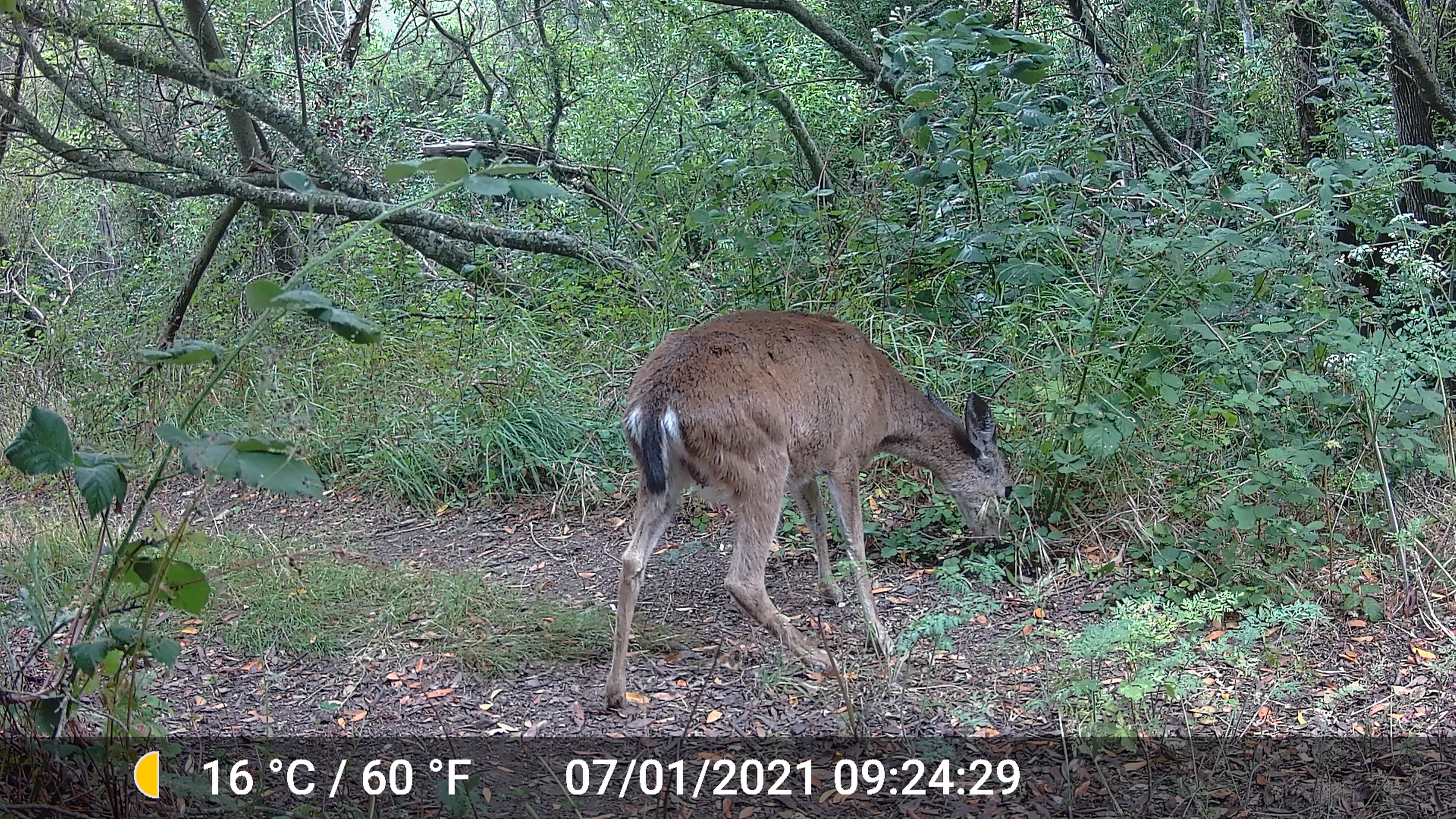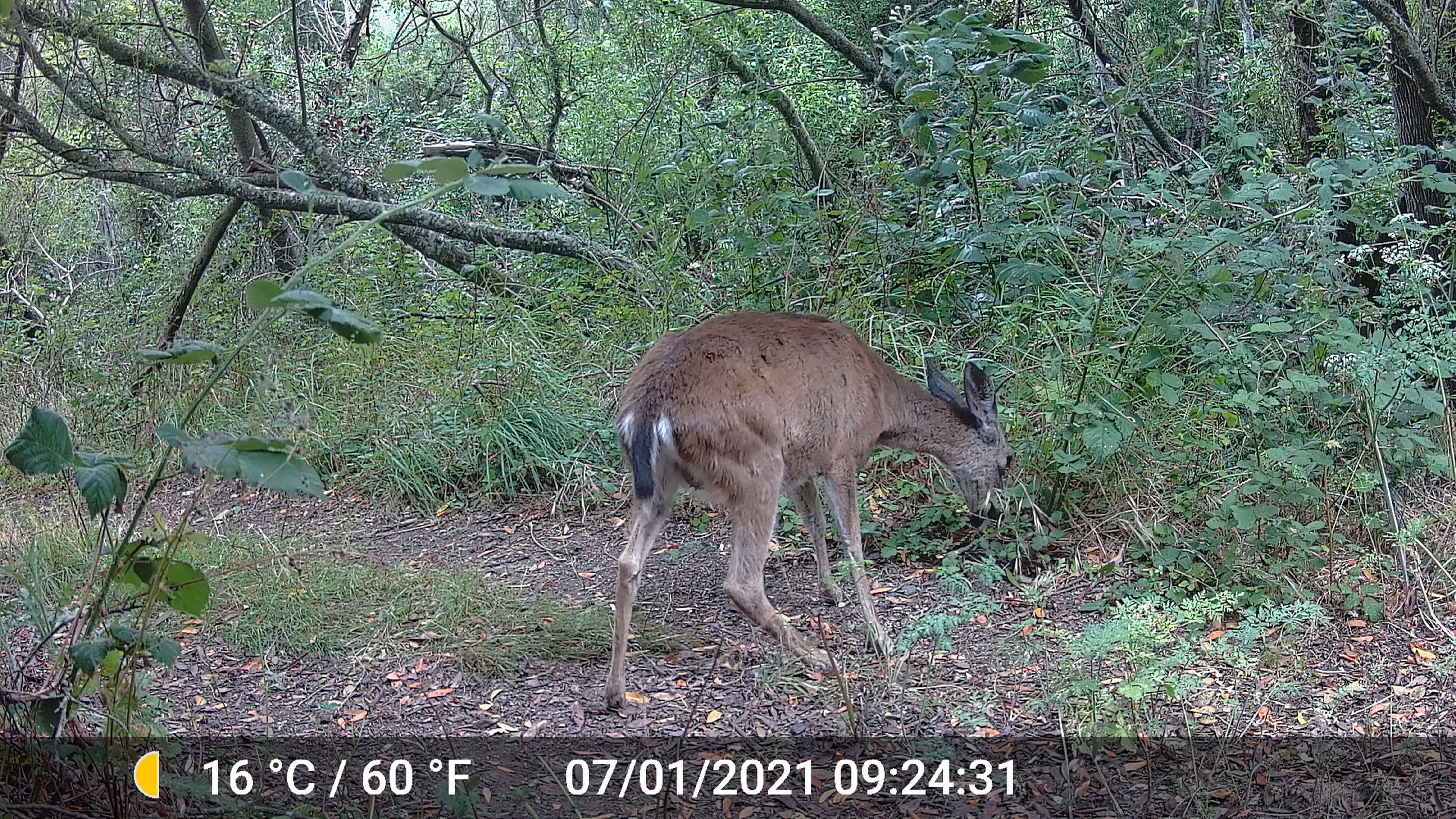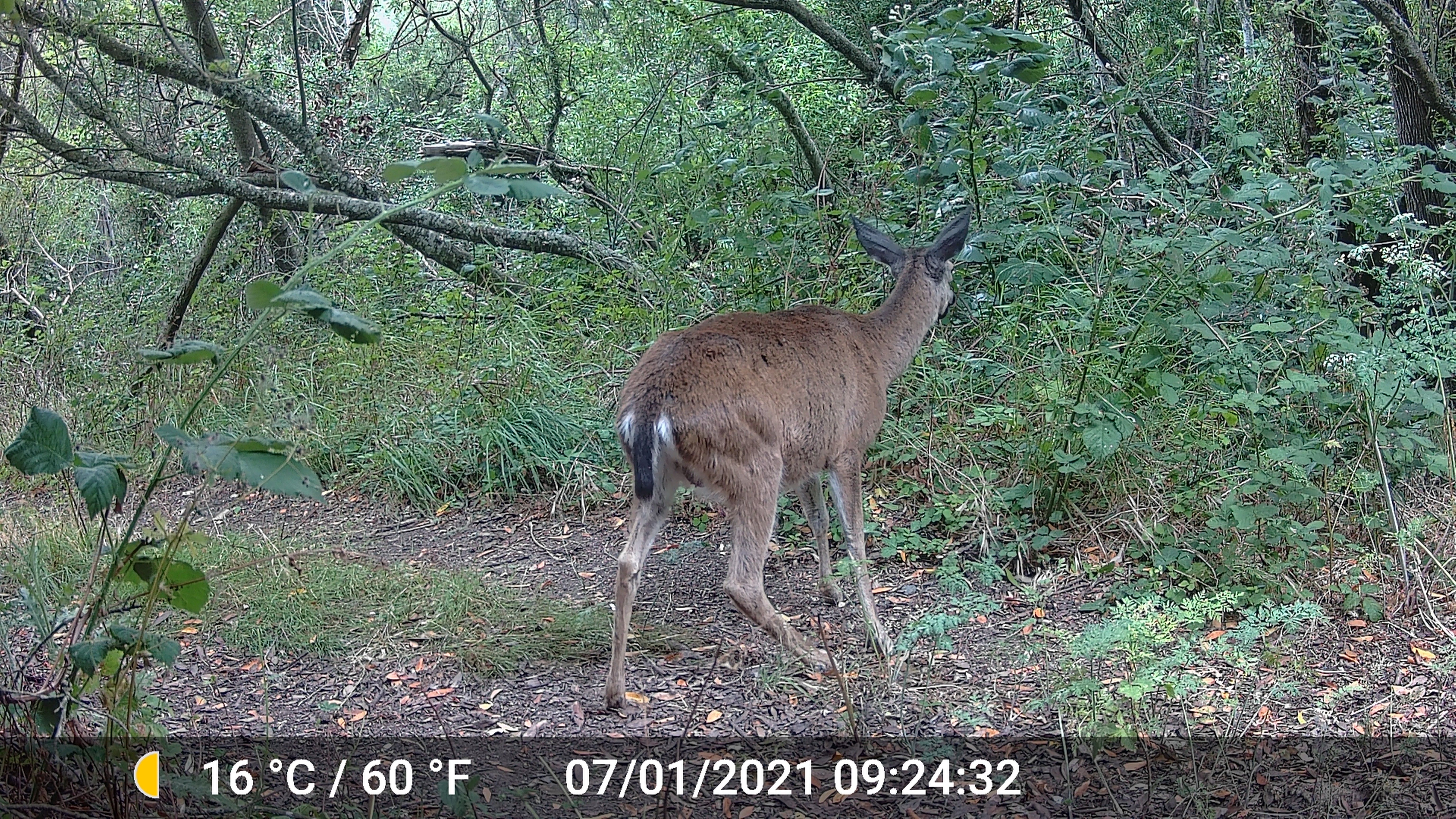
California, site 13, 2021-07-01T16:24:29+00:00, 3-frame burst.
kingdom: Animalia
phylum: Chordata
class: Mammalia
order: Artiodactyla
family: Cervidae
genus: Odocoileus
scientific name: Odocoileus hemionus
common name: mule deer